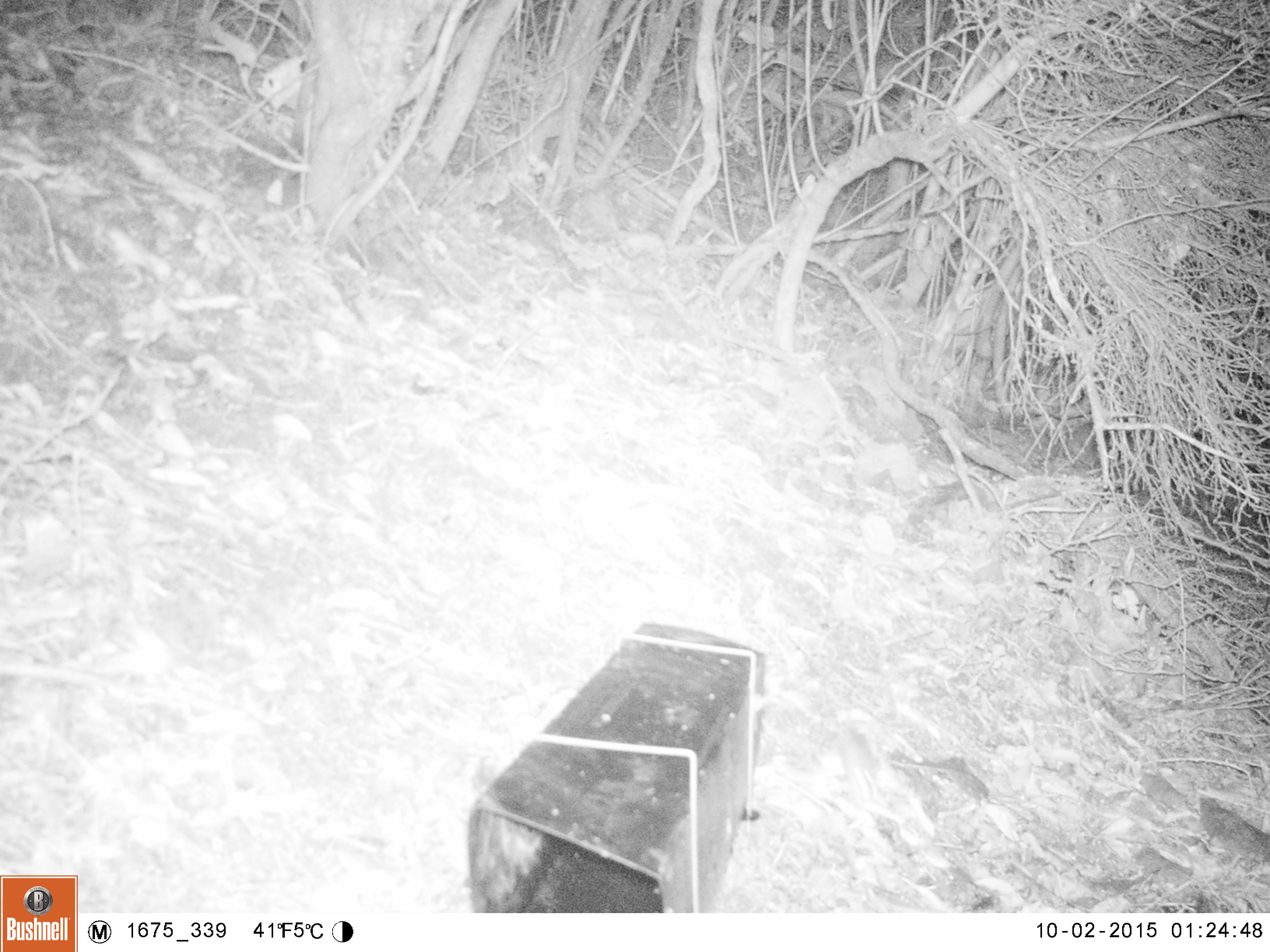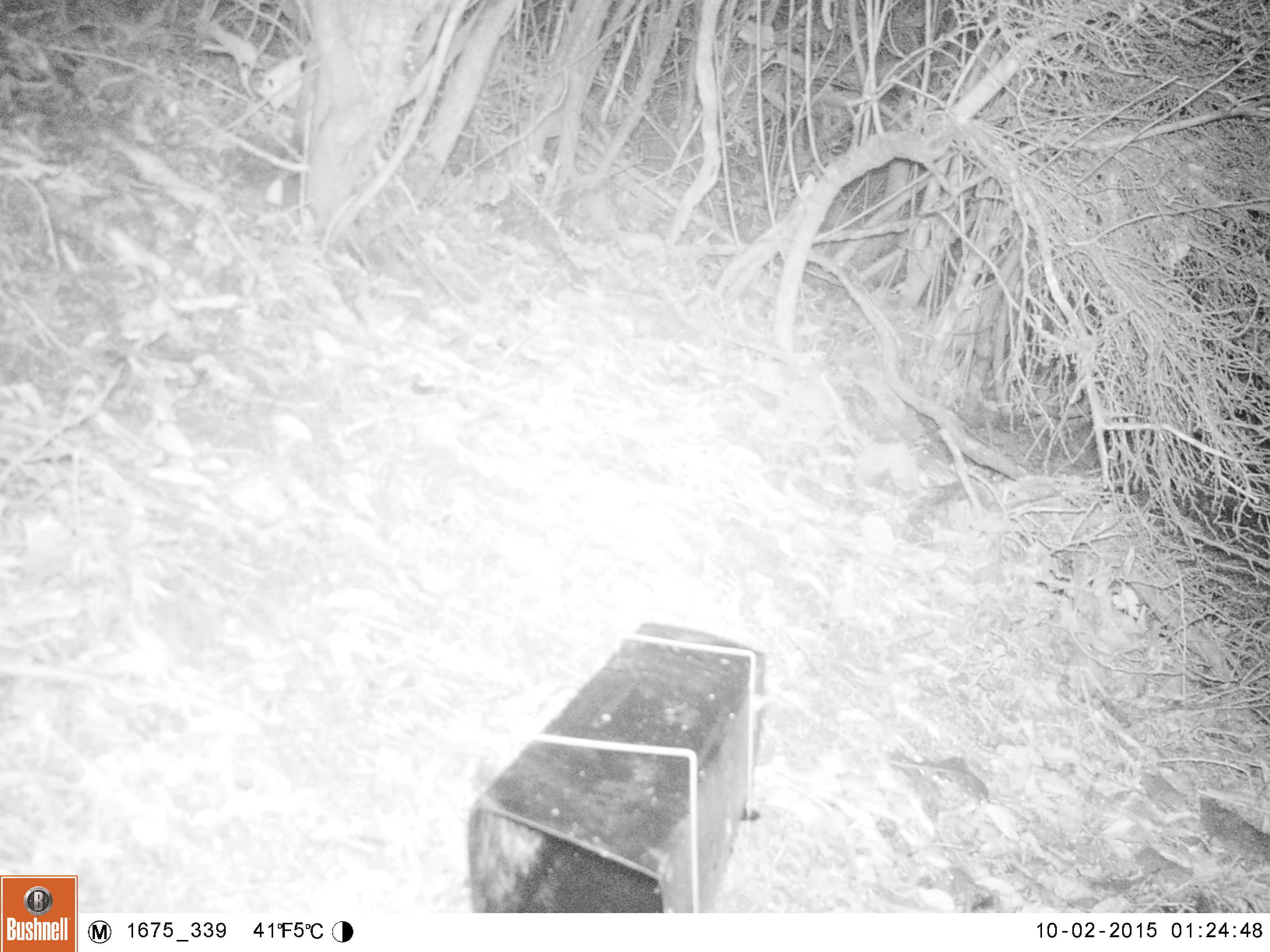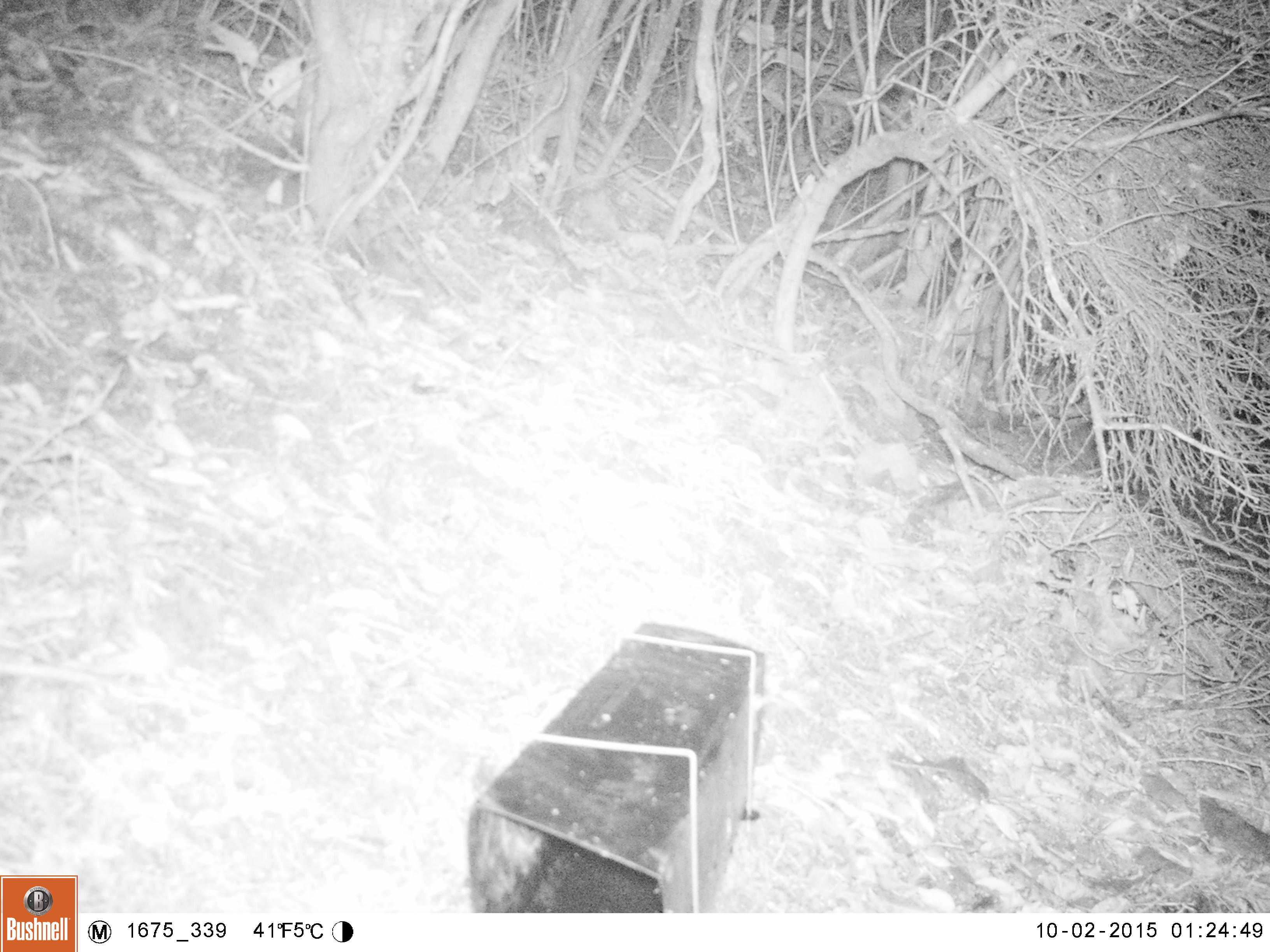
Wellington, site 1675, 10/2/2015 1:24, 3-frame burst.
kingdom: Animalia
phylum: Chordata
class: Mammalia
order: Rodentia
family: Muridae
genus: Mus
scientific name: Mus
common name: mouse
Mouse (Mus).